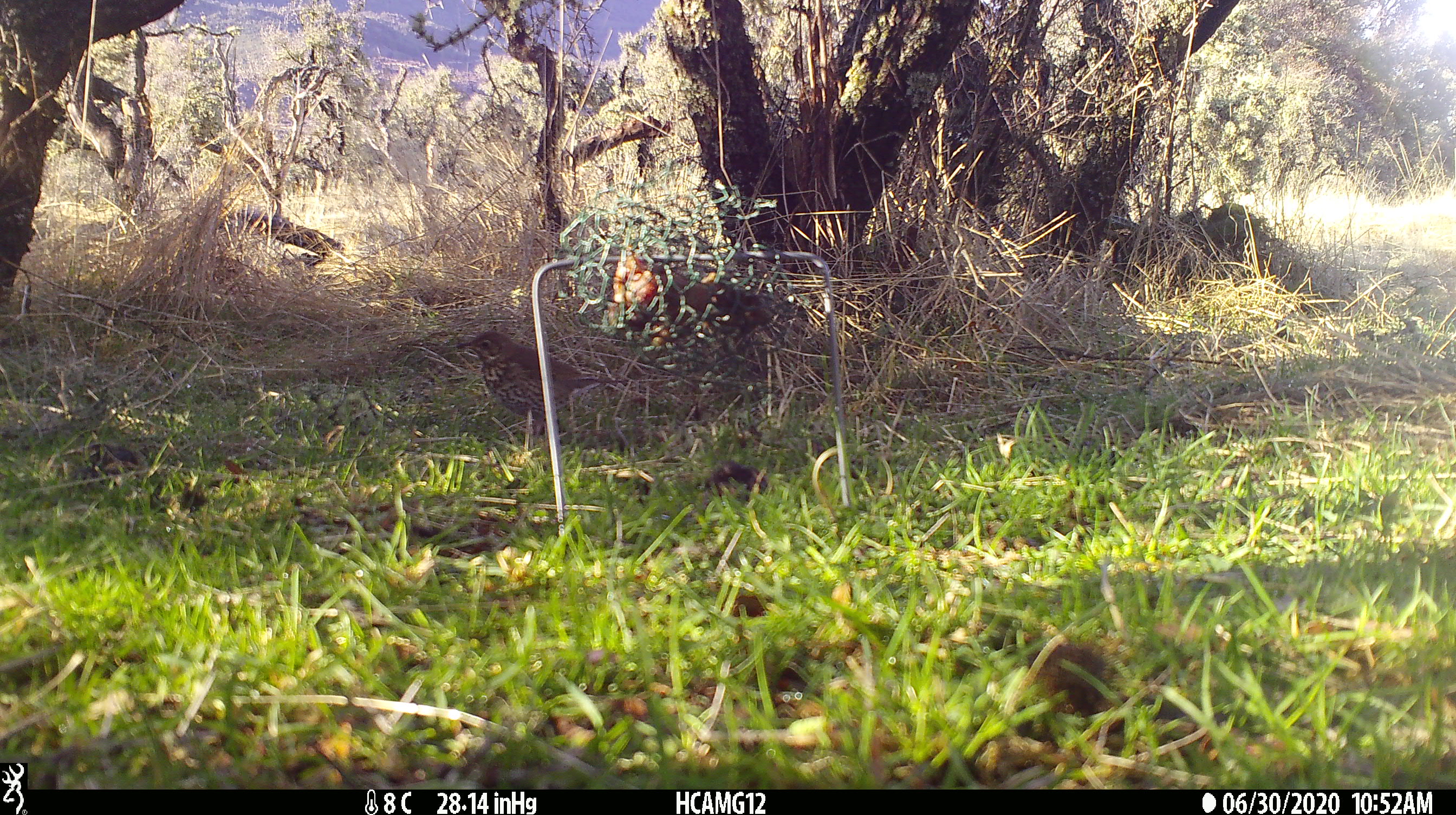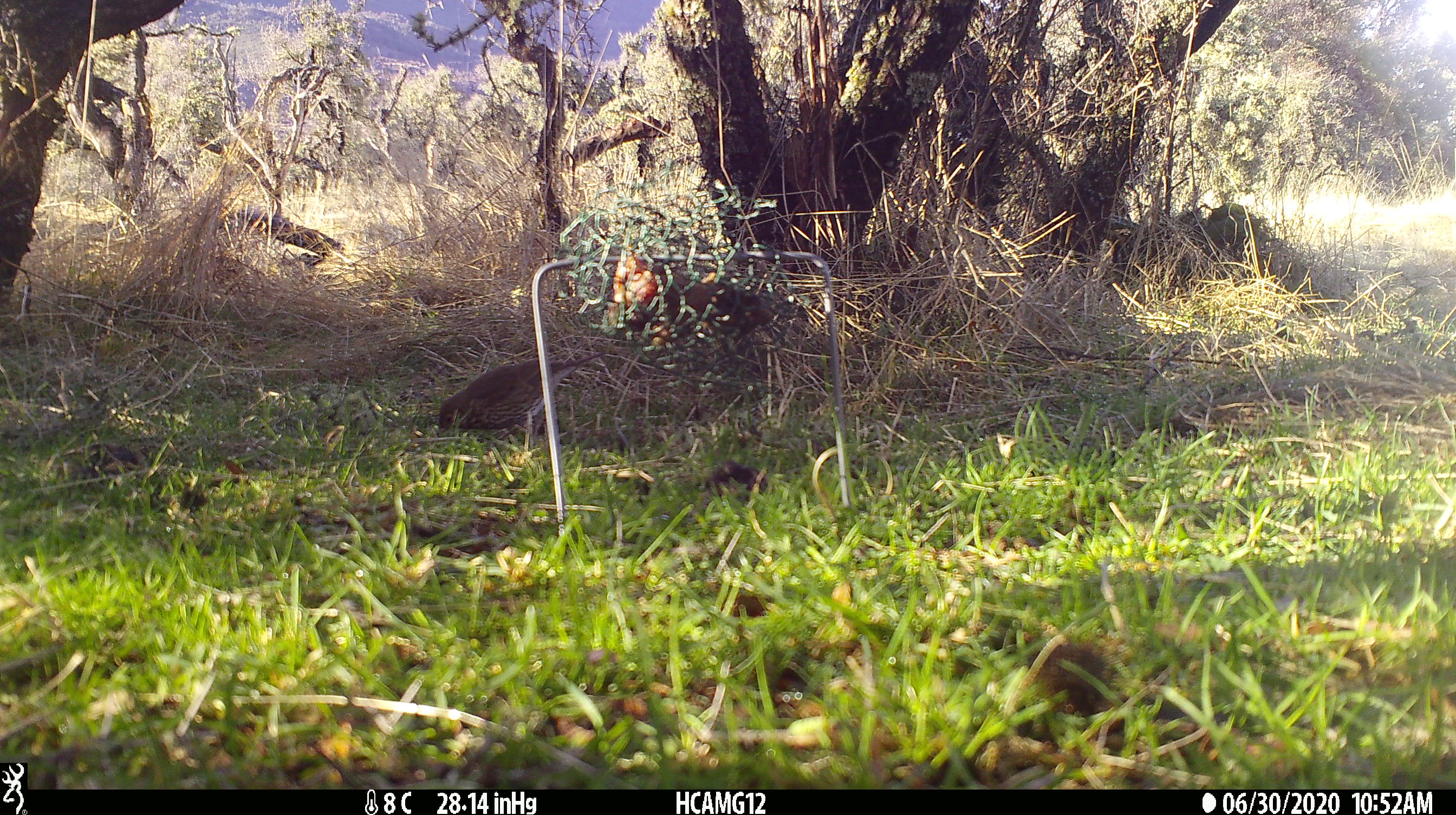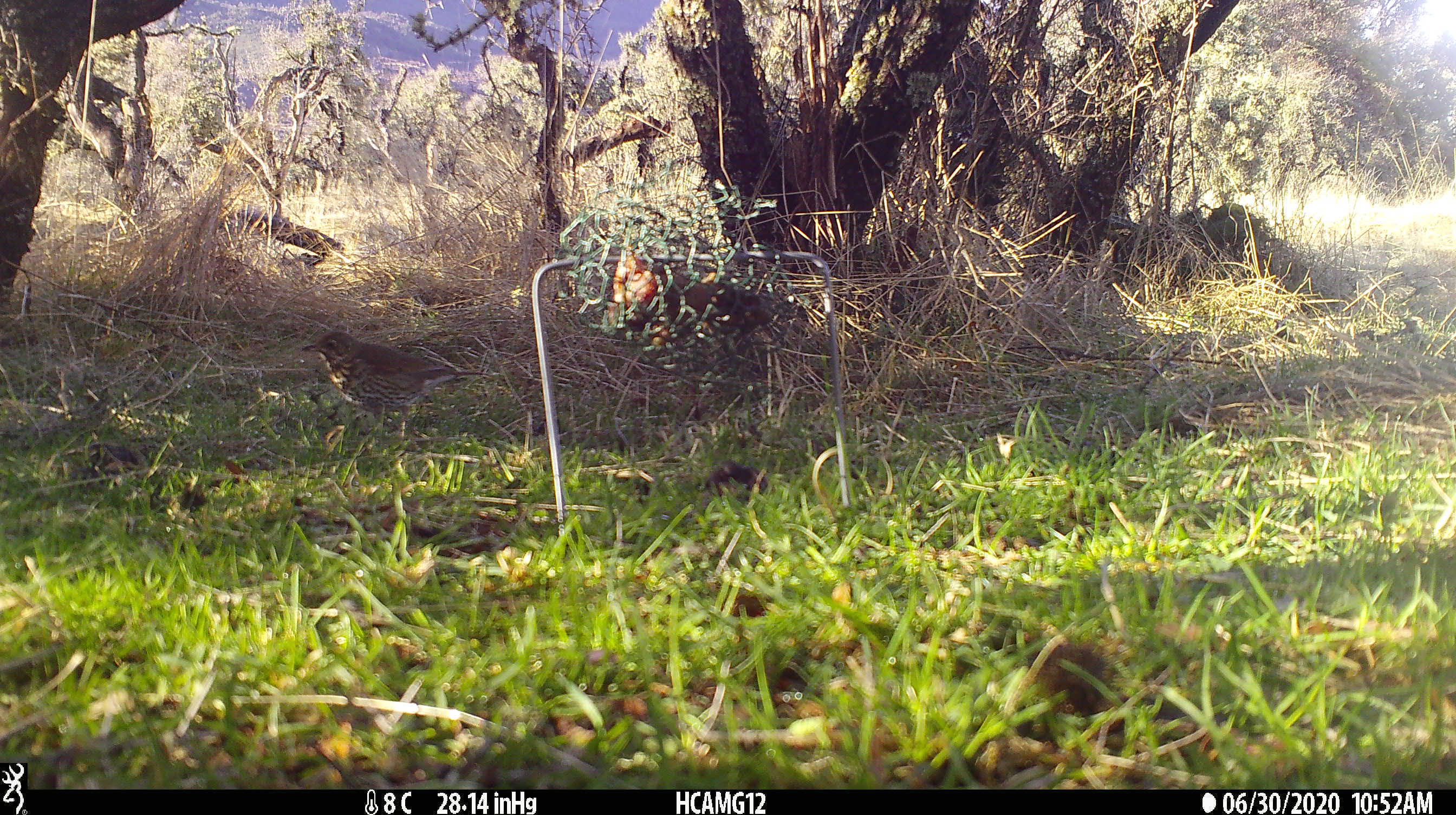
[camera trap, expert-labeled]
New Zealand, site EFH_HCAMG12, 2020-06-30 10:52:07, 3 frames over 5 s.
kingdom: Animalia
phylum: Chordata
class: Aves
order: Passeriformes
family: Turdidae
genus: Turdus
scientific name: Turdus philomelos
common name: song thrush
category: thrush